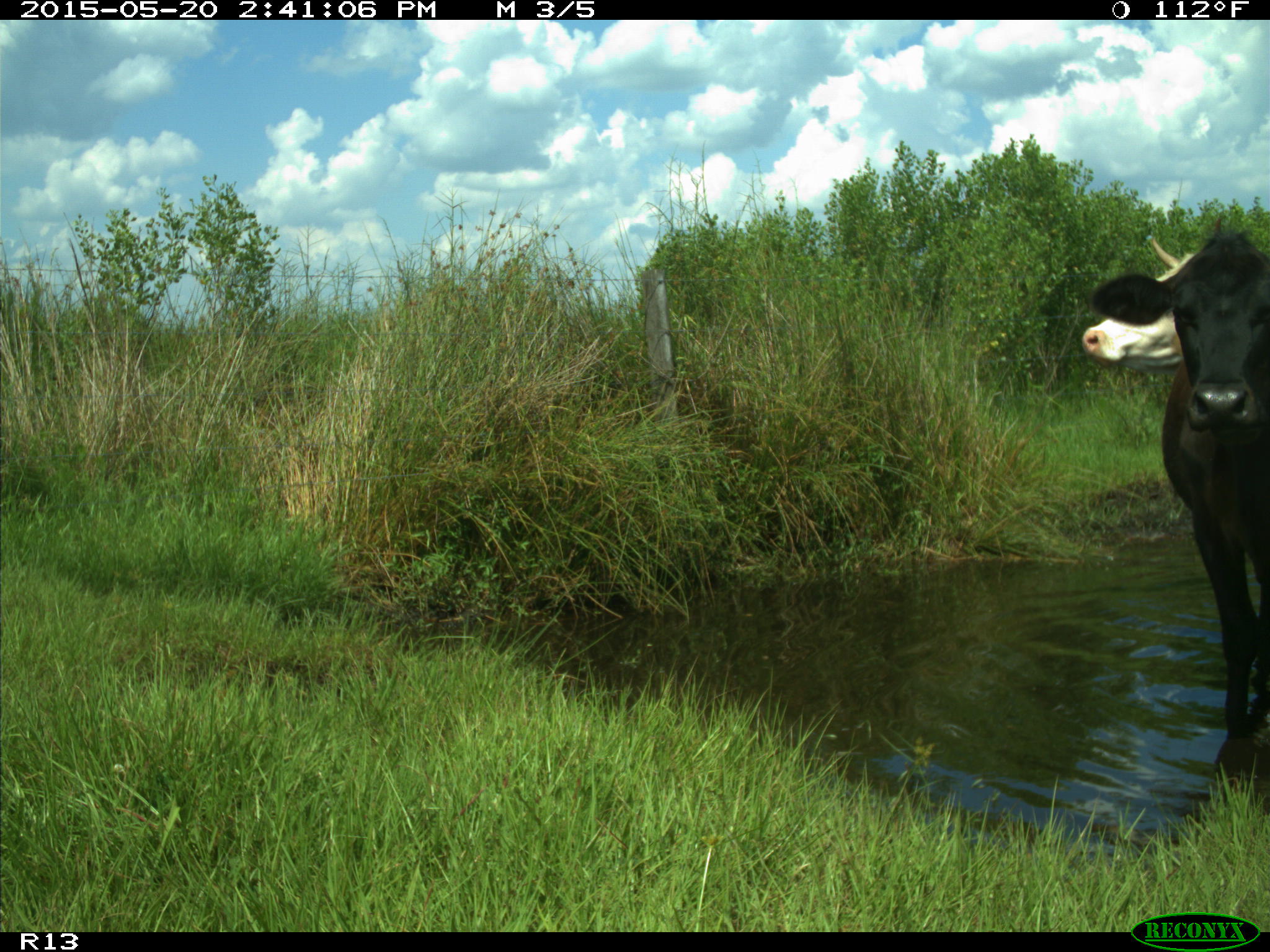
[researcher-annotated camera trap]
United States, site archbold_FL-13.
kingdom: Animalia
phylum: Chordata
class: Mammalia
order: Artiodactyla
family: Bovidae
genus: Bos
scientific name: Bos taurus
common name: domestic cow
Bos taurus (domestic cow).